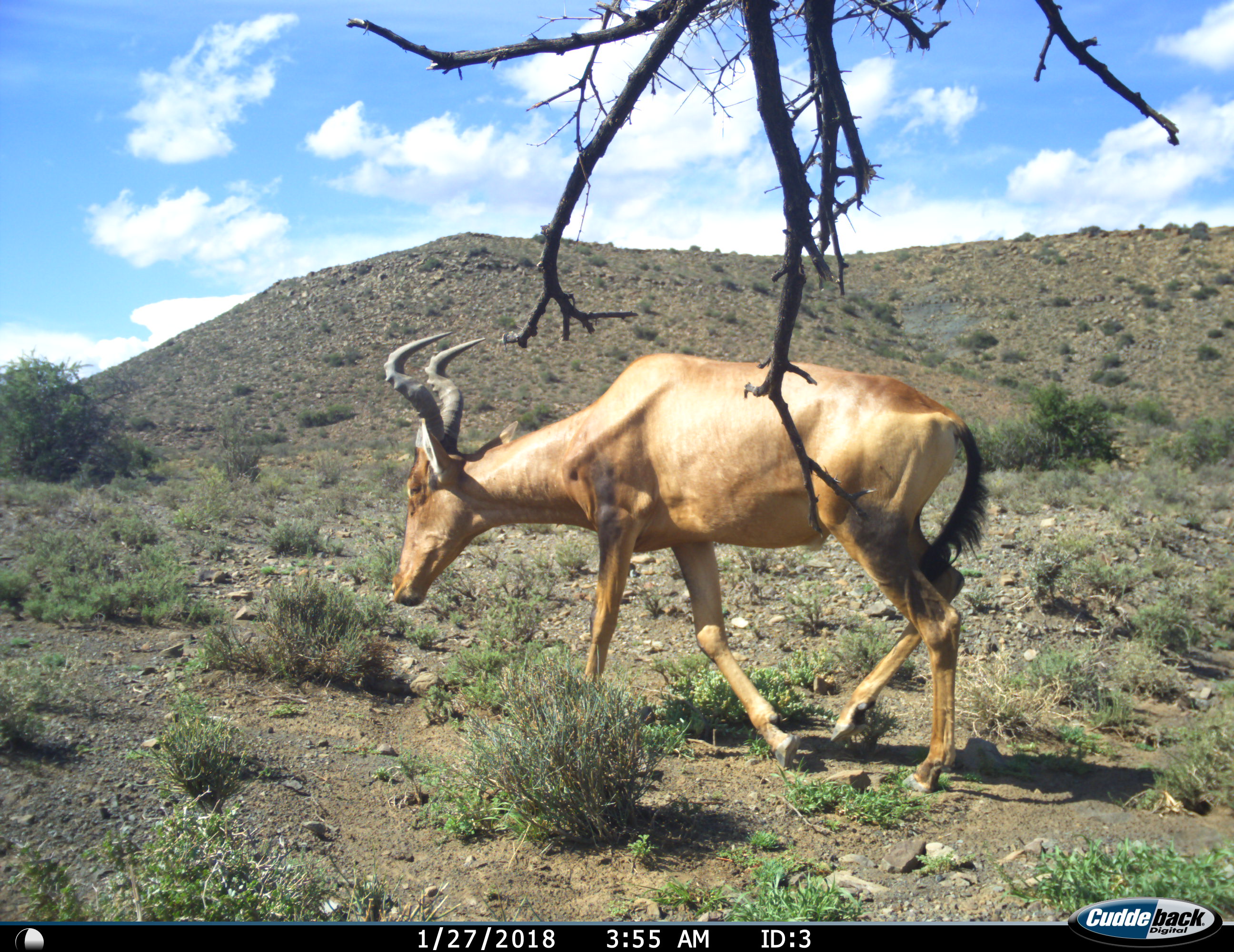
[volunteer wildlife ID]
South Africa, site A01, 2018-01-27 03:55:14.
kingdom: Animalia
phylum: Chordata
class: Mammalia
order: Artiodactyla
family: Bovidae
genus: Alcelaphus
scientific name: Alcelaphus buselaphus caama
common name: red hartebeest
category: hartebeestred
Hartebeestred (red hartebeest) (Alcelaphus buselaphus caama), count 1. Behavior (volunteer vote fractions): standing 10%, resting 0%, moving 100%, interacting 0%. Young present (vote fraction): 0%. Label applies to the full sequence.